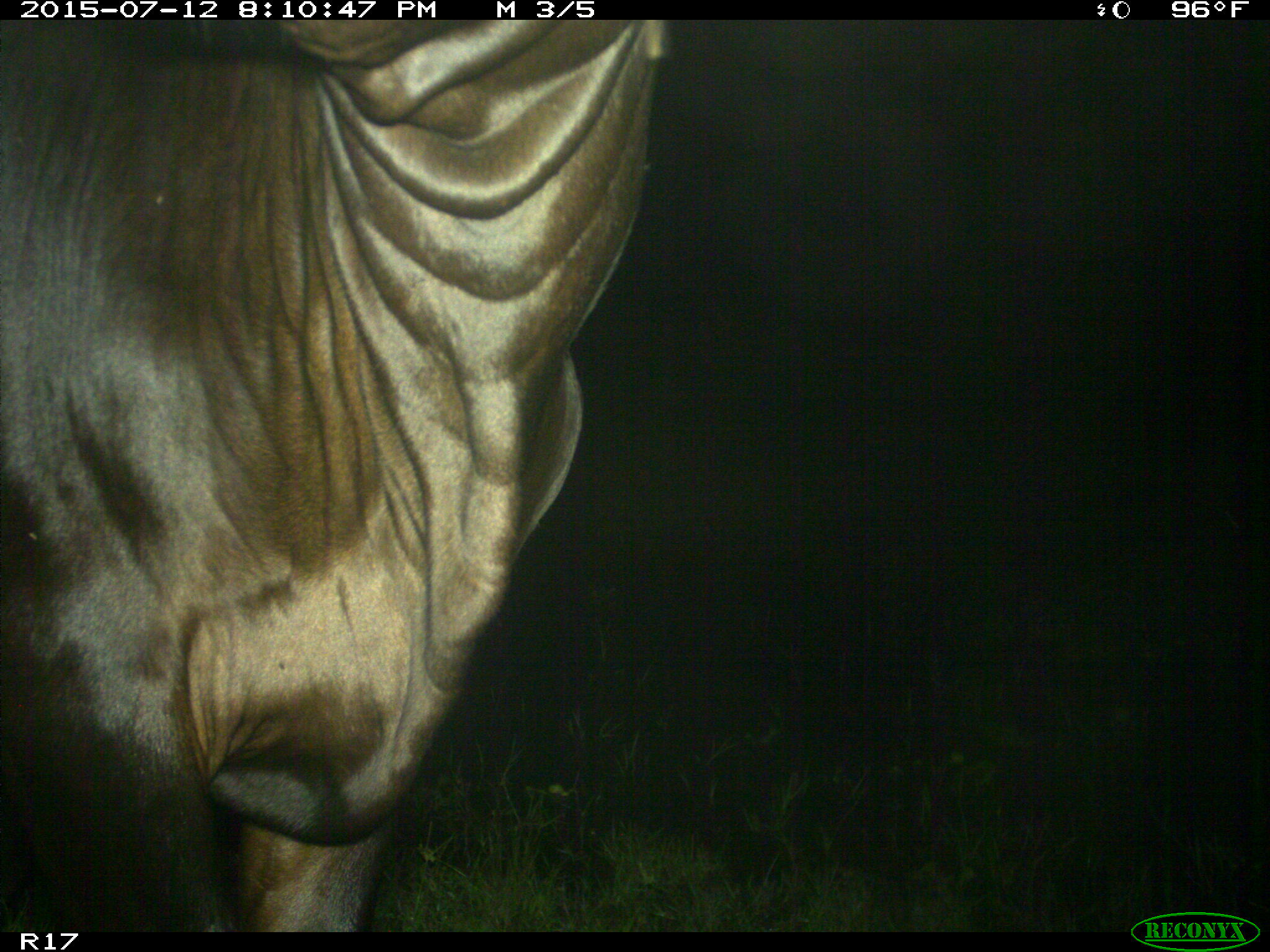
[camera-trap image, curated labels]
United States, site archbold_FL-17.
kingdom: Animalia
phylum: Chordata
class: Mammalia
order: Artiodactyla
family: Bovidae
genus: Bos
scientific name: Bos taurus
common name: domestic cow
Bos taurus (domestic cow).